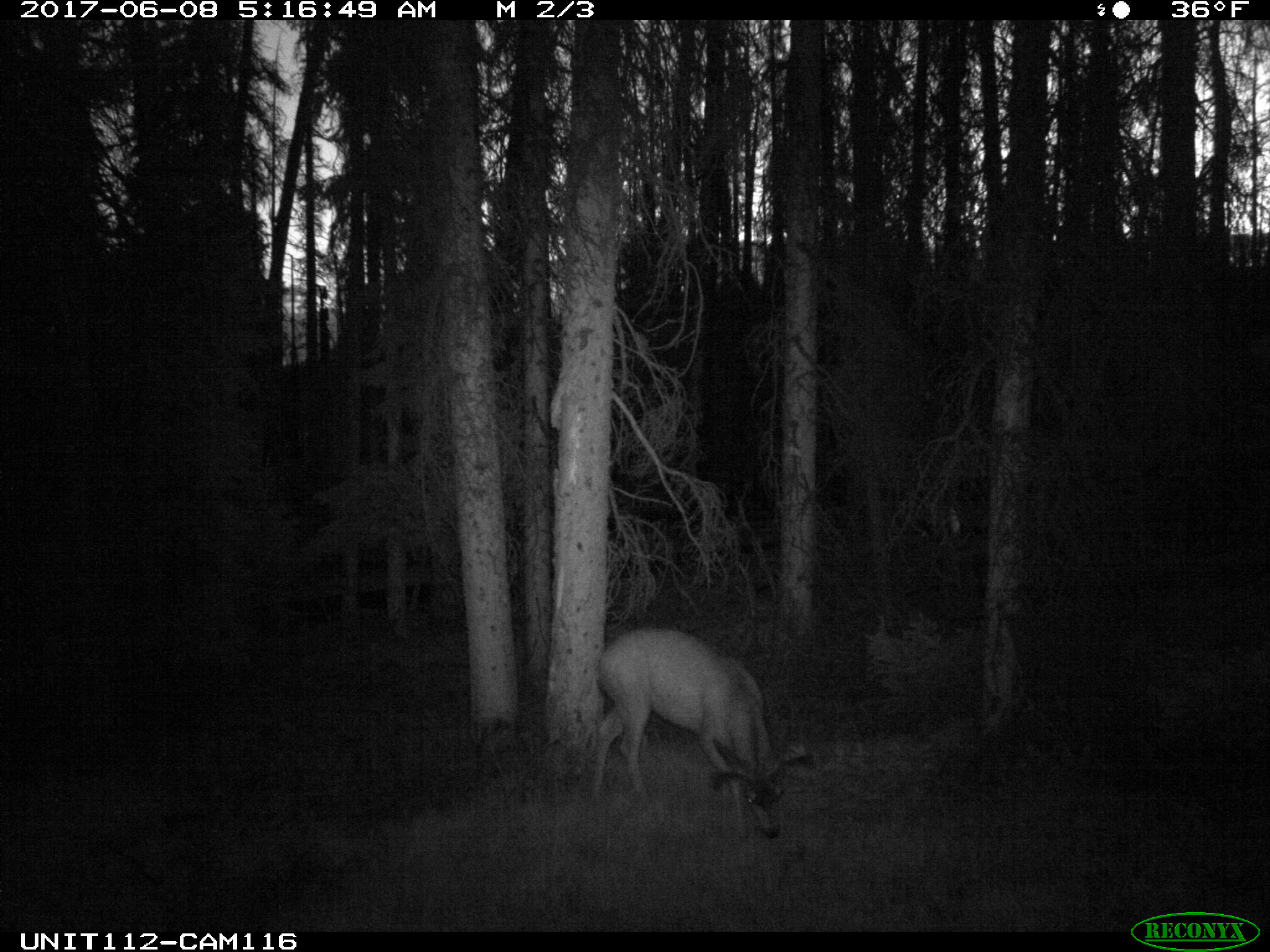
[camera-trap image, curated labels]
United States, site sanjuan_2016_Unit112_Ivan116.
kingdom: Animalia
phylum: Chordata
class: Mammalia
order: Artiodactyla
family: Cervidae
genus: Odocoileus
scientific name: Odocoileus hemionus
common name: mule deer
Odocoileus hemionus (mule deer).